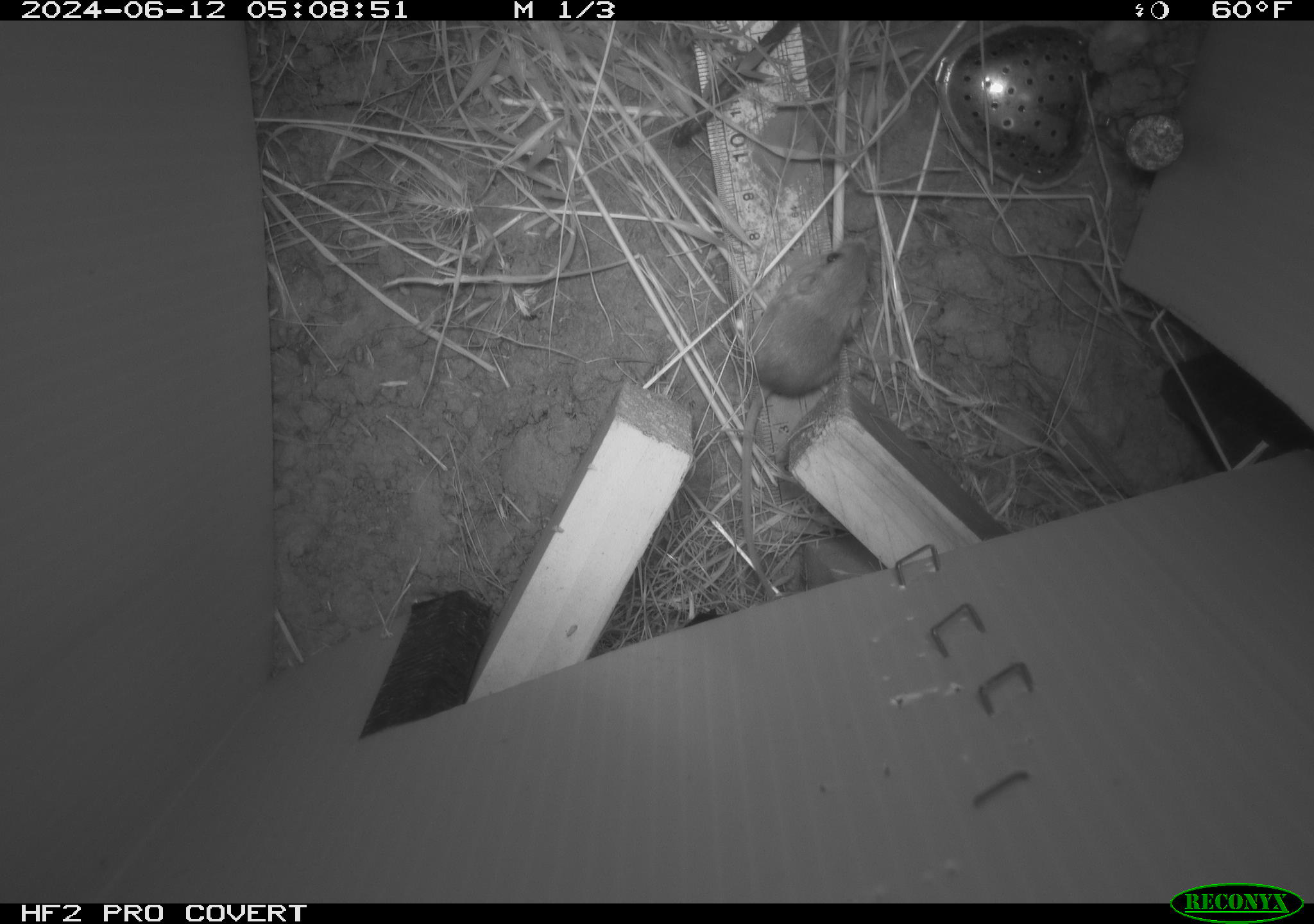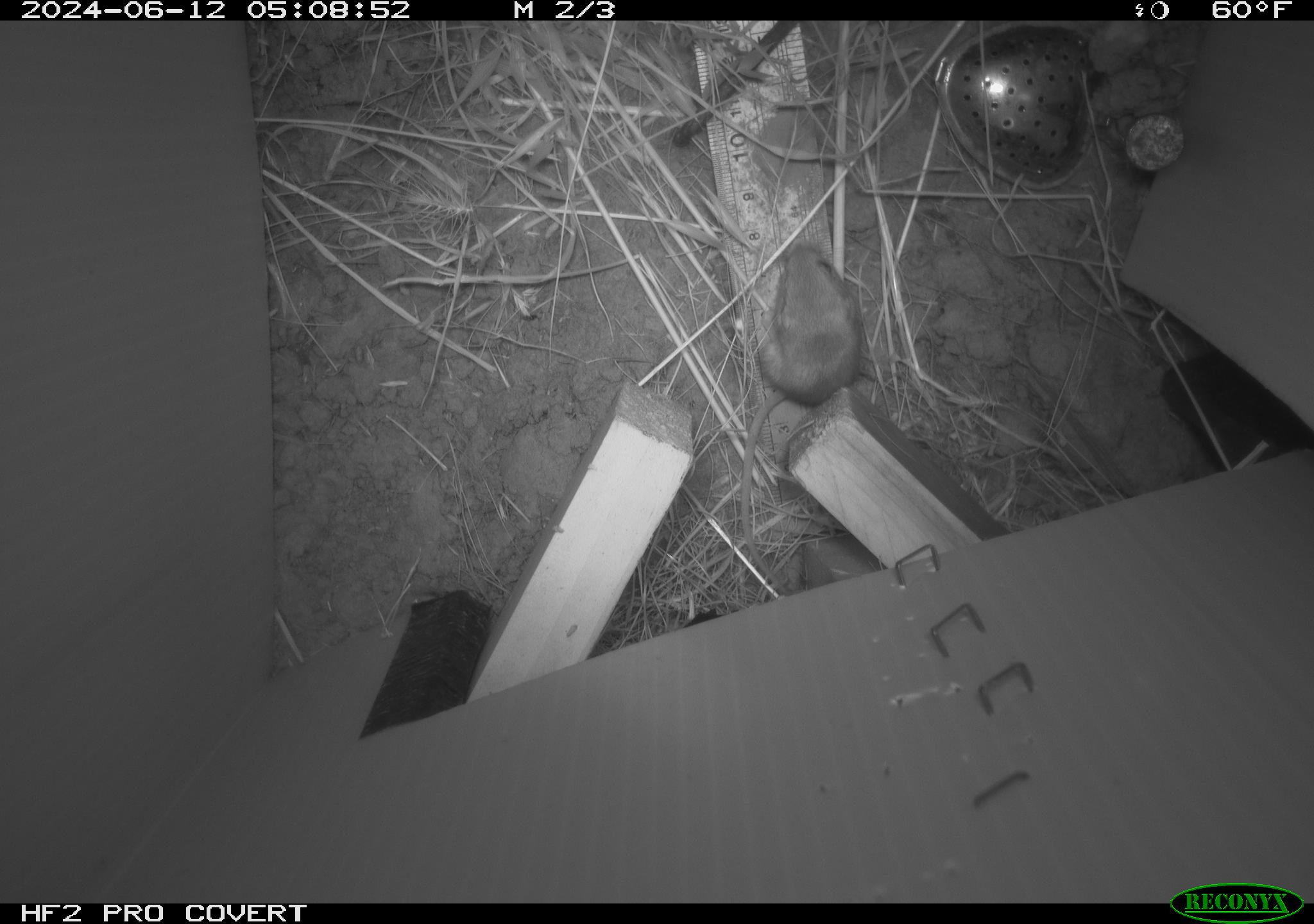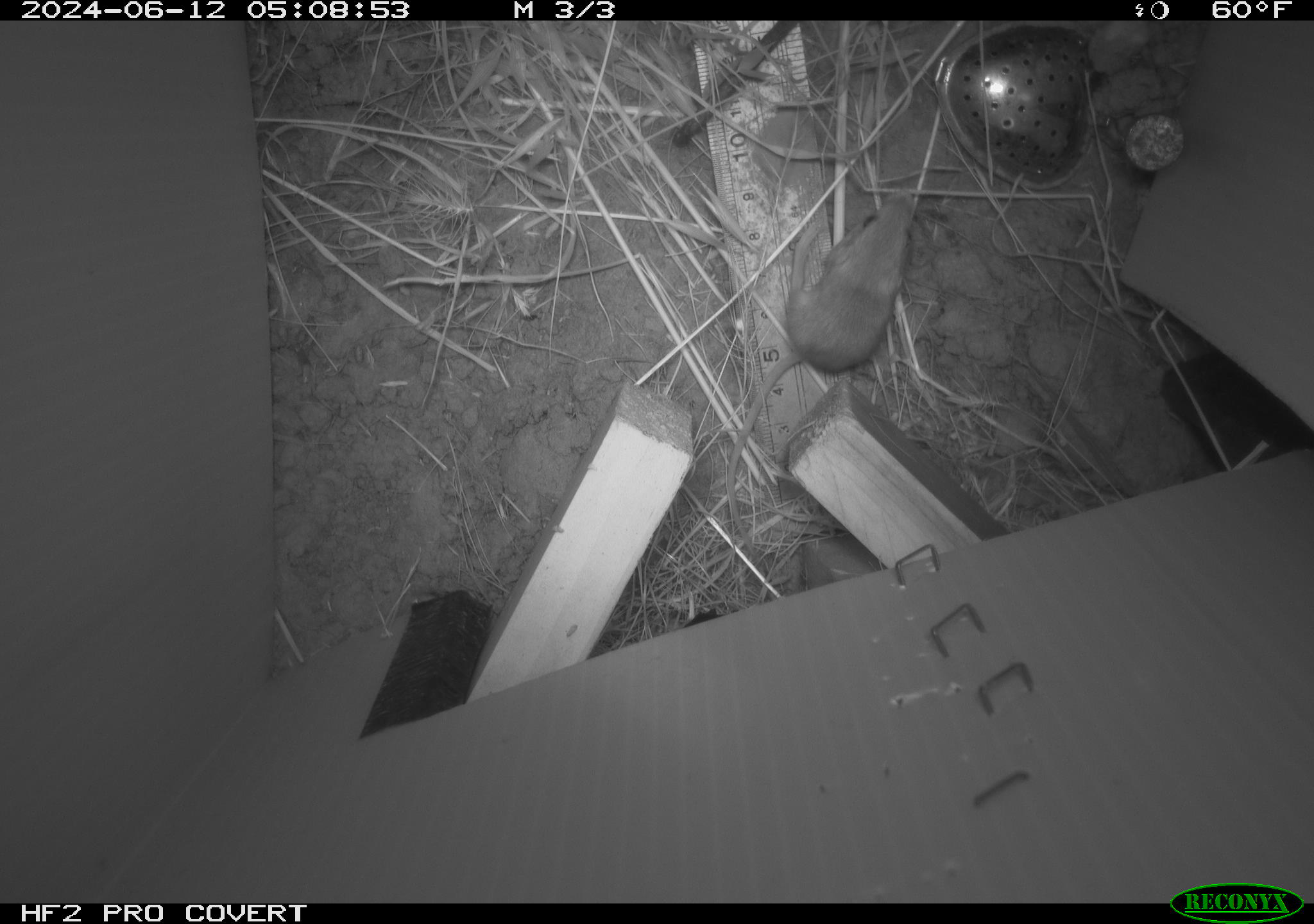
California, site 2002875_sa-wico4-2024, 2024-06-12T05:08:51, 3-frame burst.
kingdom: Animalia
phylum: Chordata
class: Mammalia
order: Rodentia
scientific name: Rodentia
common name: mouse species